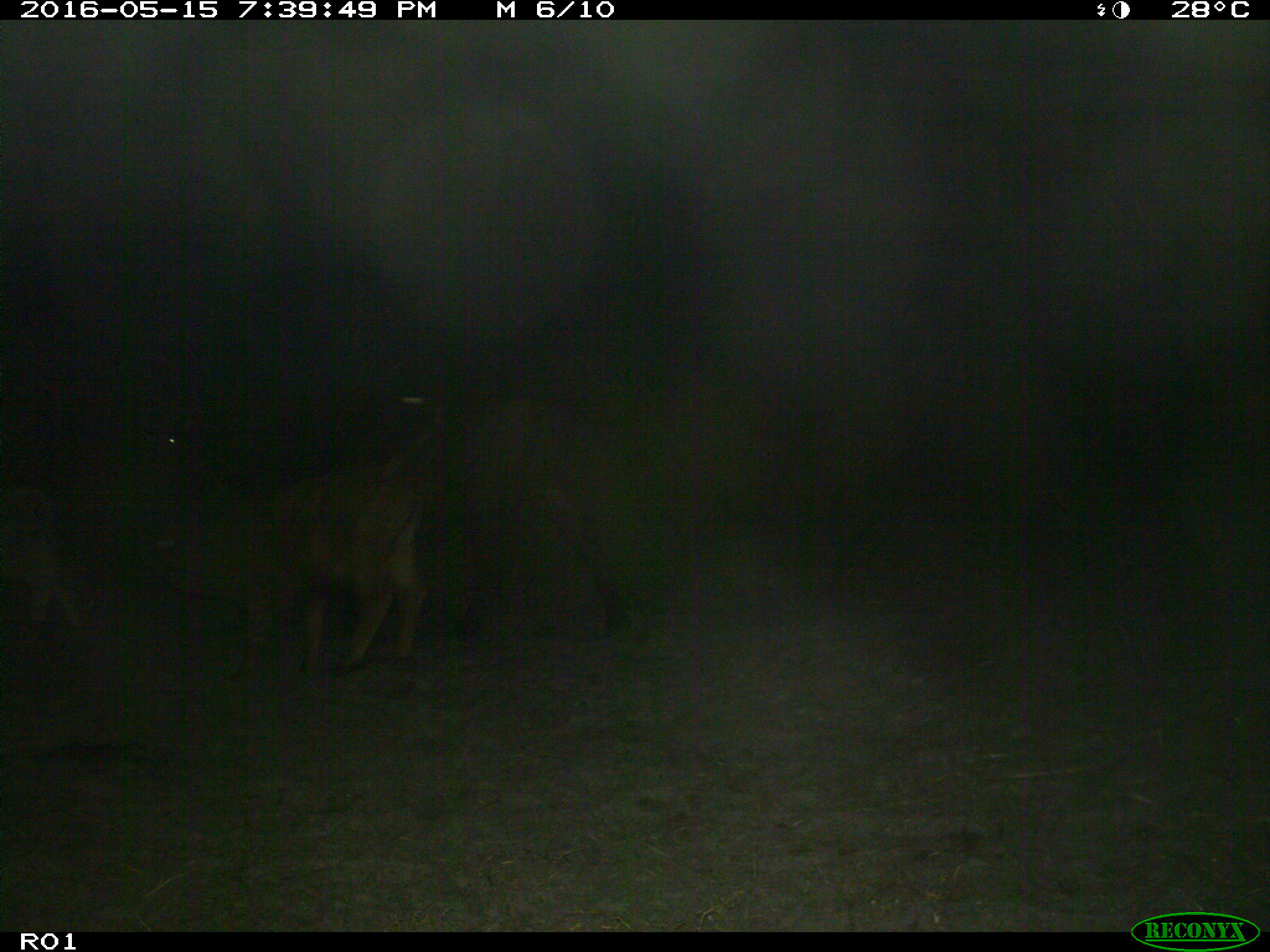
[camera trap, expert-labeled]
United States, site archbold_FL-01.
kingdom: Animalia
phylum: Chordata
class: Mammalia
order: Artiodactyla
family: Bovidae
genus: Bos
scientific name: Bos taurus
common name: domestic cow